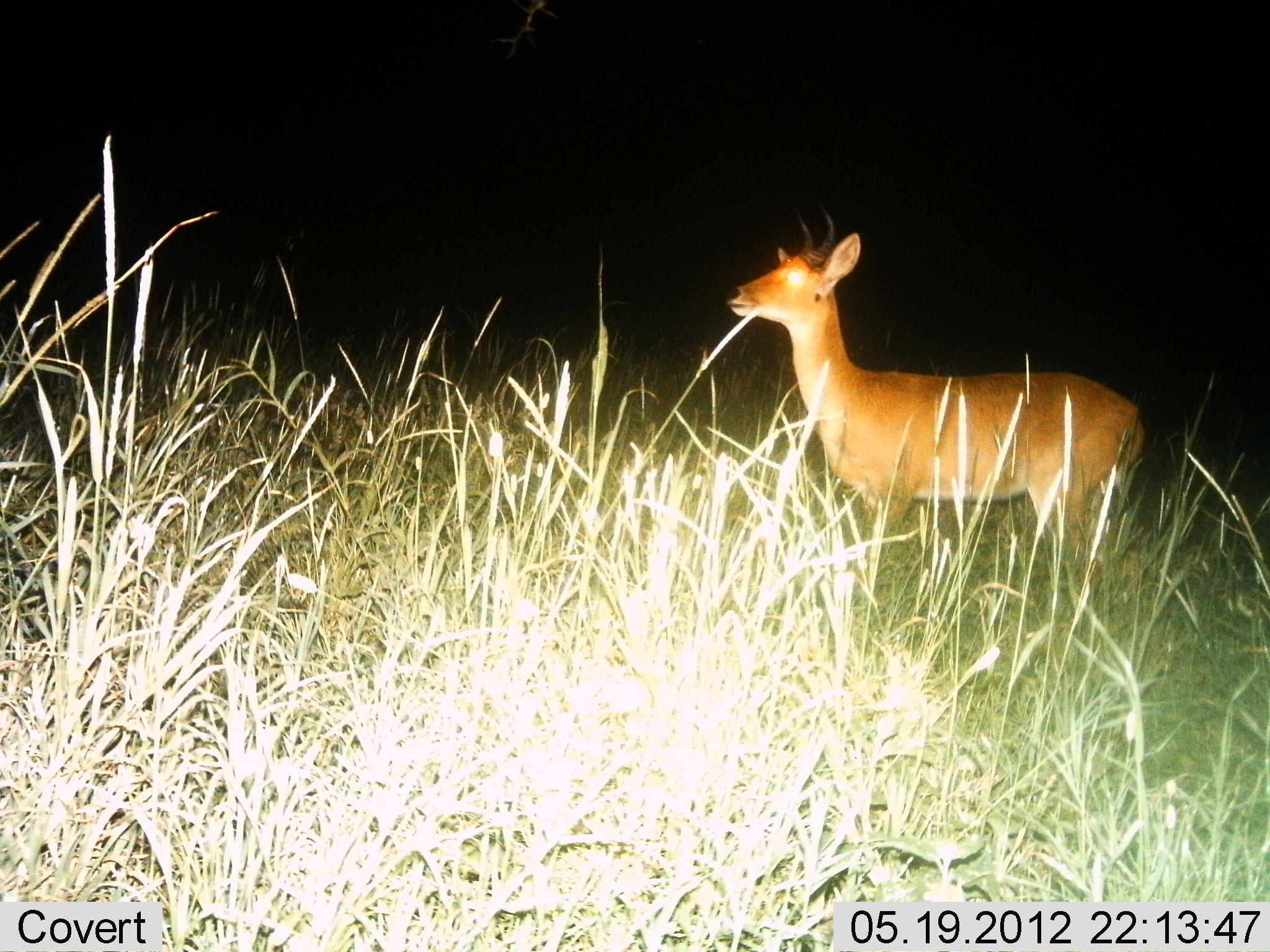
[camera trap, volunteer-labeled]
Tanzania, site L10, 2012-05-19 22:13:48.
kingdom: Animalia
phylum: Chordata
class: Mammalia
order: Artiodactyla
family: Bovidae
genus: Redunca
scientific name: Redunca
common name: reedbuck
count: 1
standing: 100%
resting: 0%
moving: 0%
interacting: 0%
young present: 0%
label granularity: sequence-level